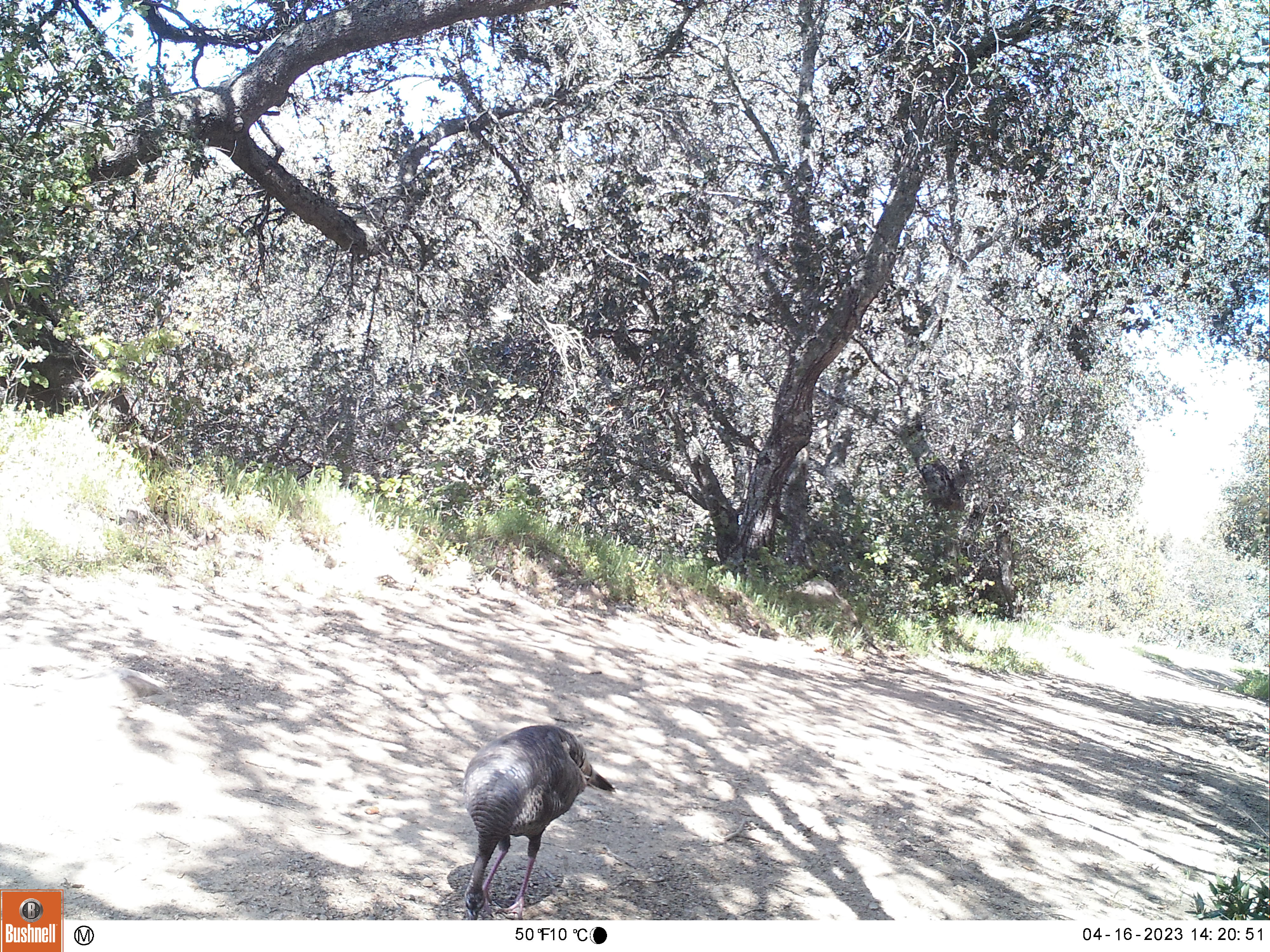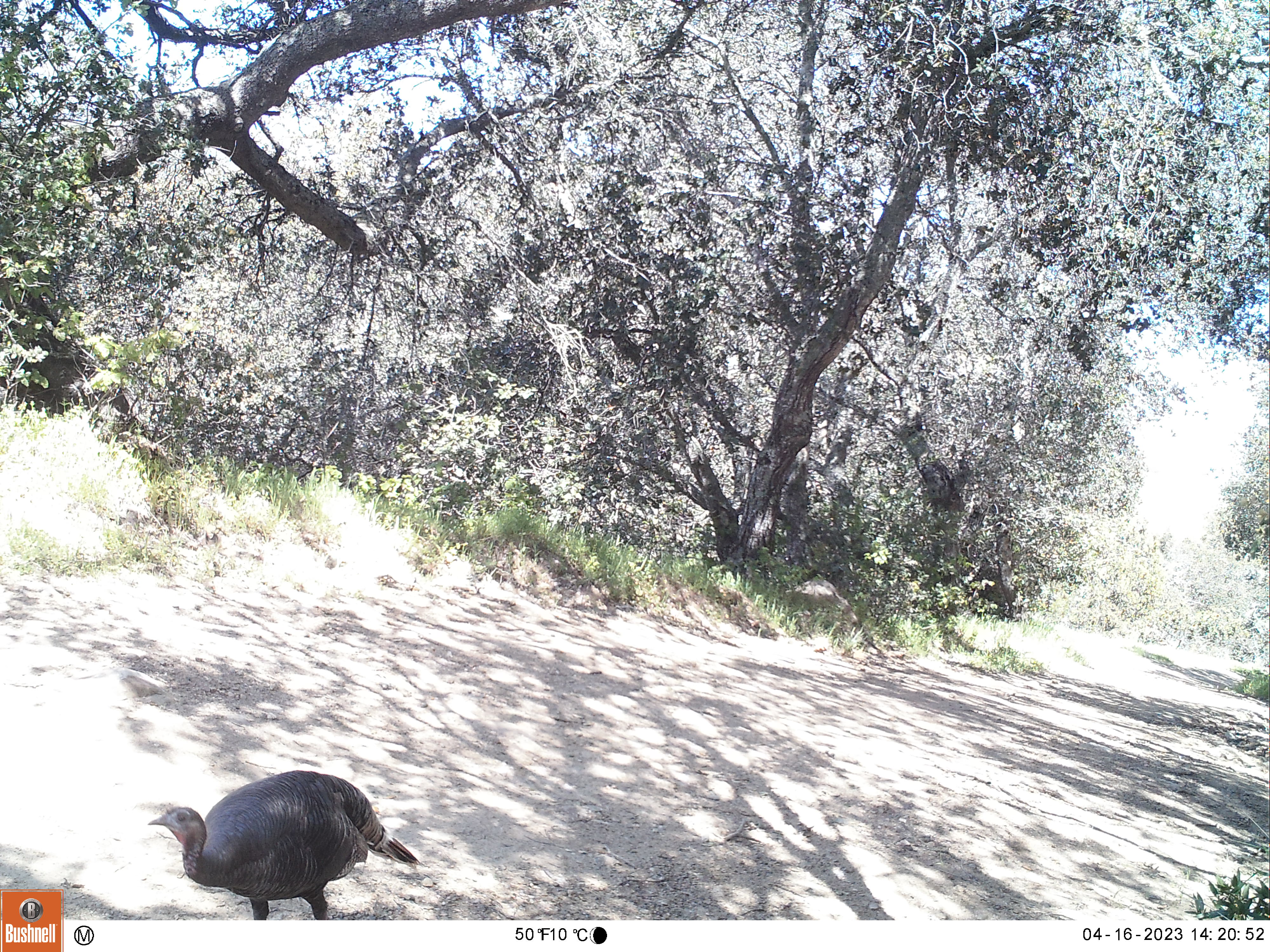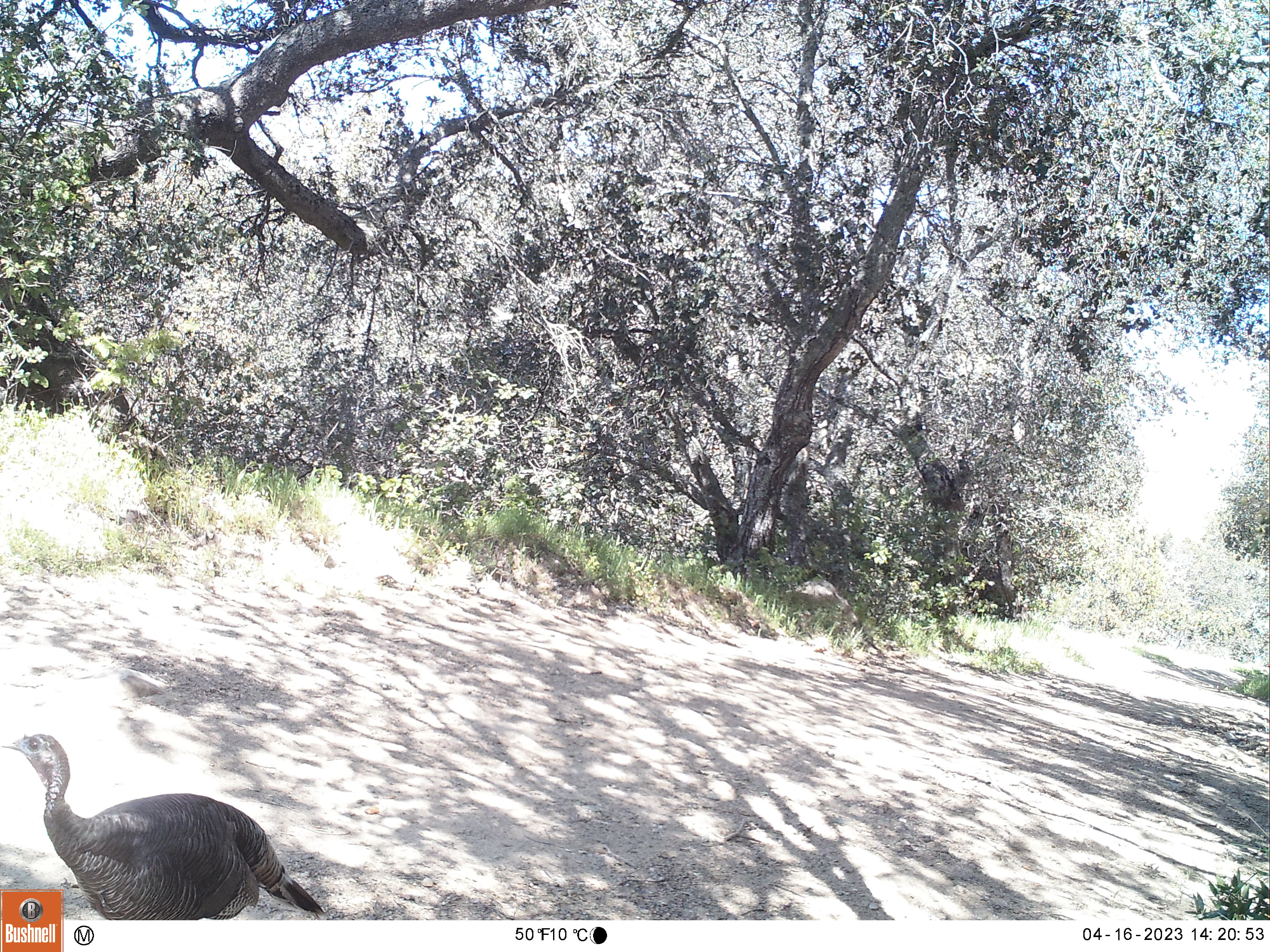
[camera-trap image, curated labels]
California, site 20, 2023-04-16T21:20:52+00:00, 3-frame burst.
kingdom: Animalia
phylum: Chordata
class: Aves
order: Galliformes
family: Phasianidae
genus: Meleagris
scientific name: Meleagris gallopavo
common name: turkey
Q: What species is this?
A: Turkey (Meleagris gallopavo).